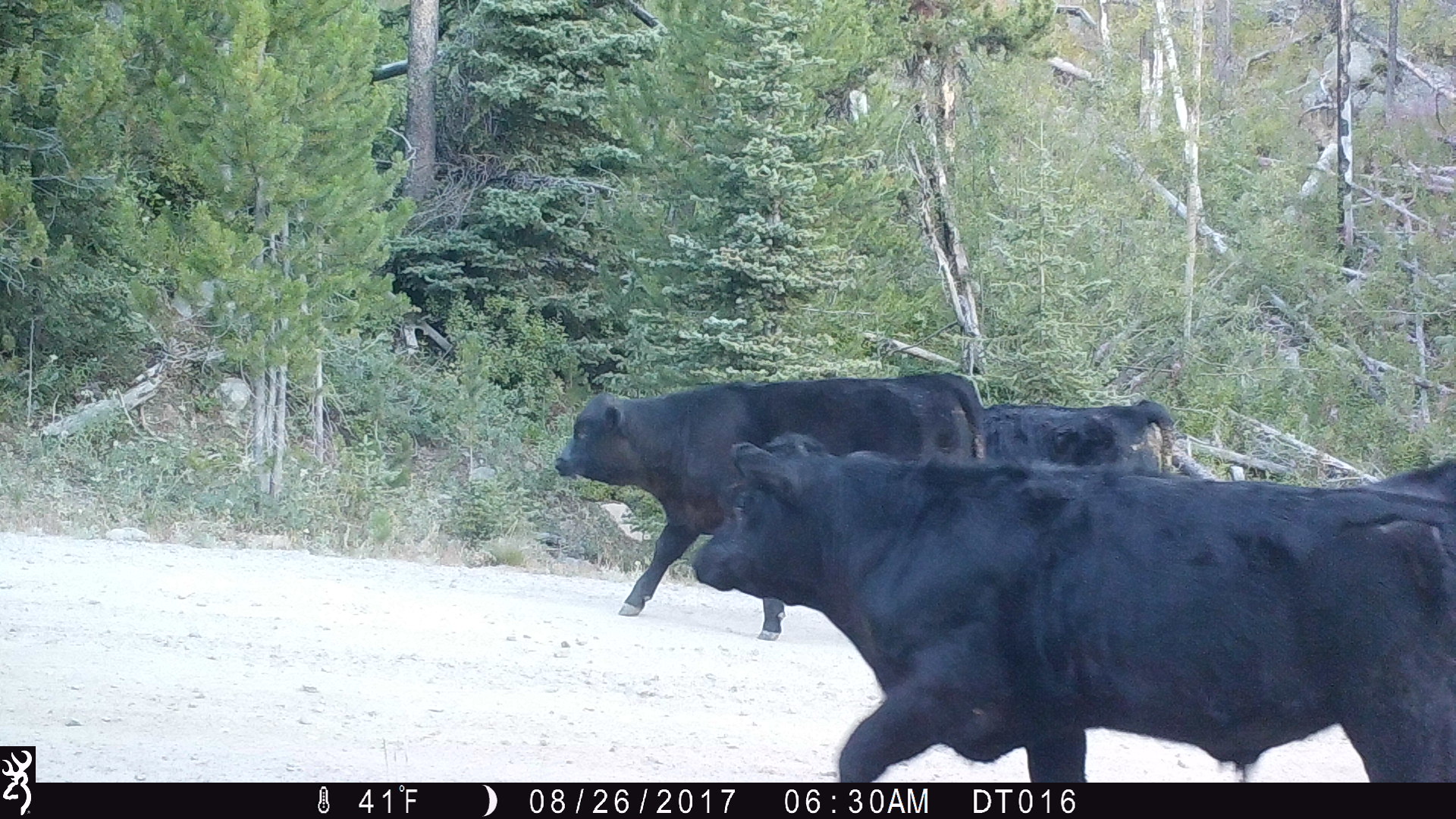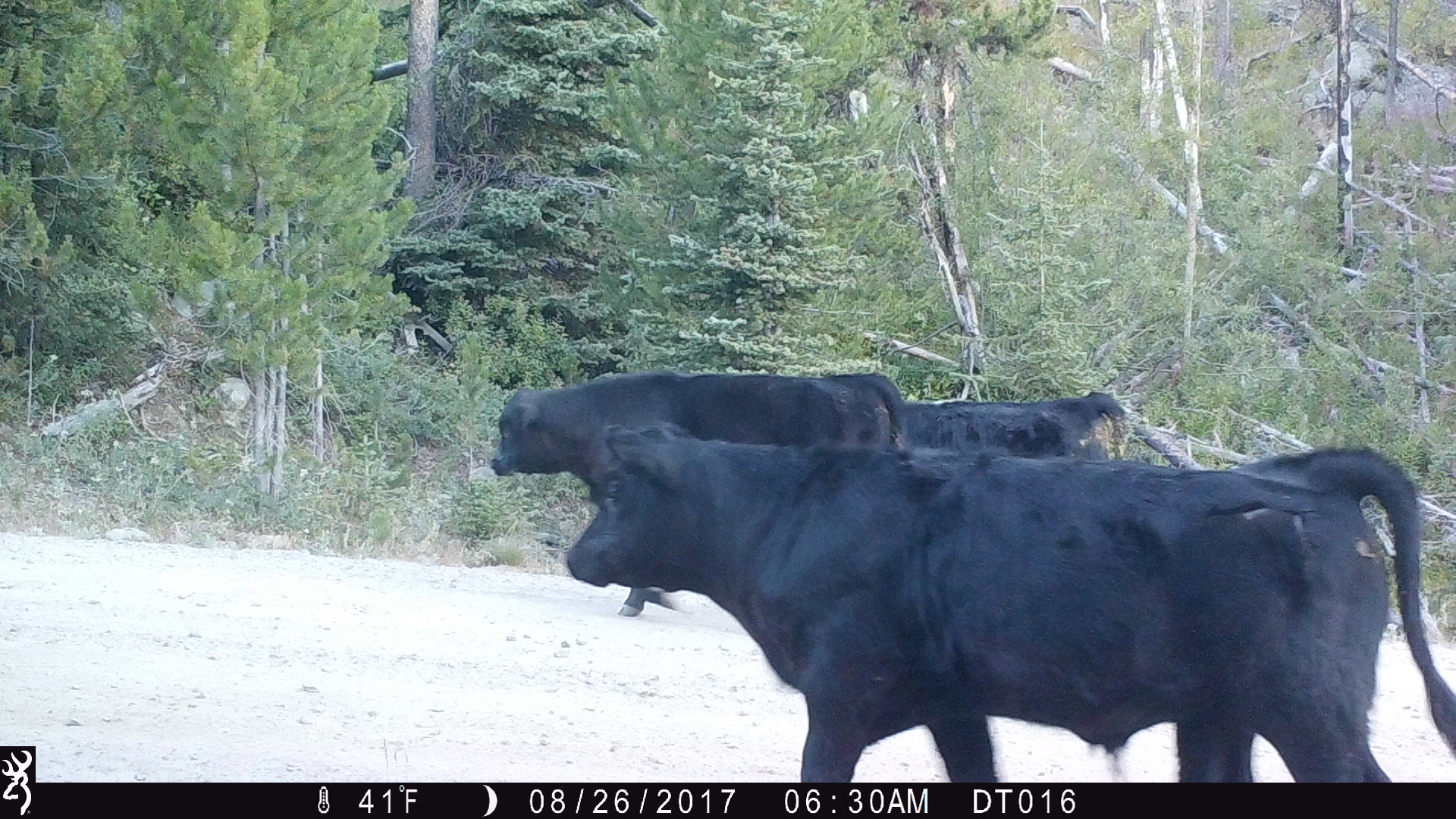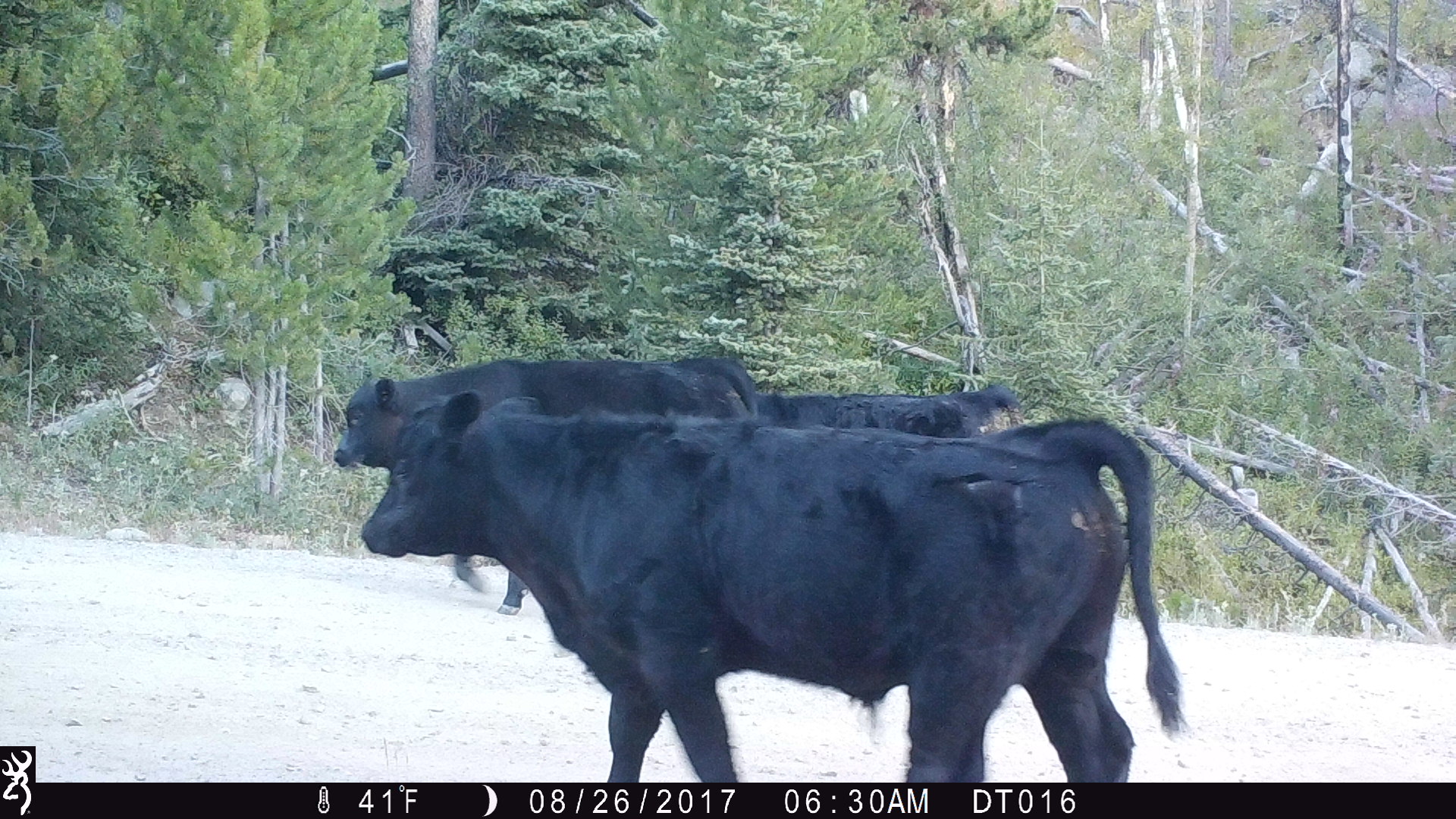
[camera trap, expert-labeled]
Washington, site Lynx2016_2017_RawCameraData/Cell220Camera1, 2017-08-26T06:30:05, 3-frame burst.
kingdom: Animalia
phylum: Chordata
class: Mammalia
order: Artiodactyla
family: Bovidae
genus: Bos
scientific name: Bos taurus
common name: domestic cattle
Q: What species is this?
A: Domestic cattle (Bos taurus).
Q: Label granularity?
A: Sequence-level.